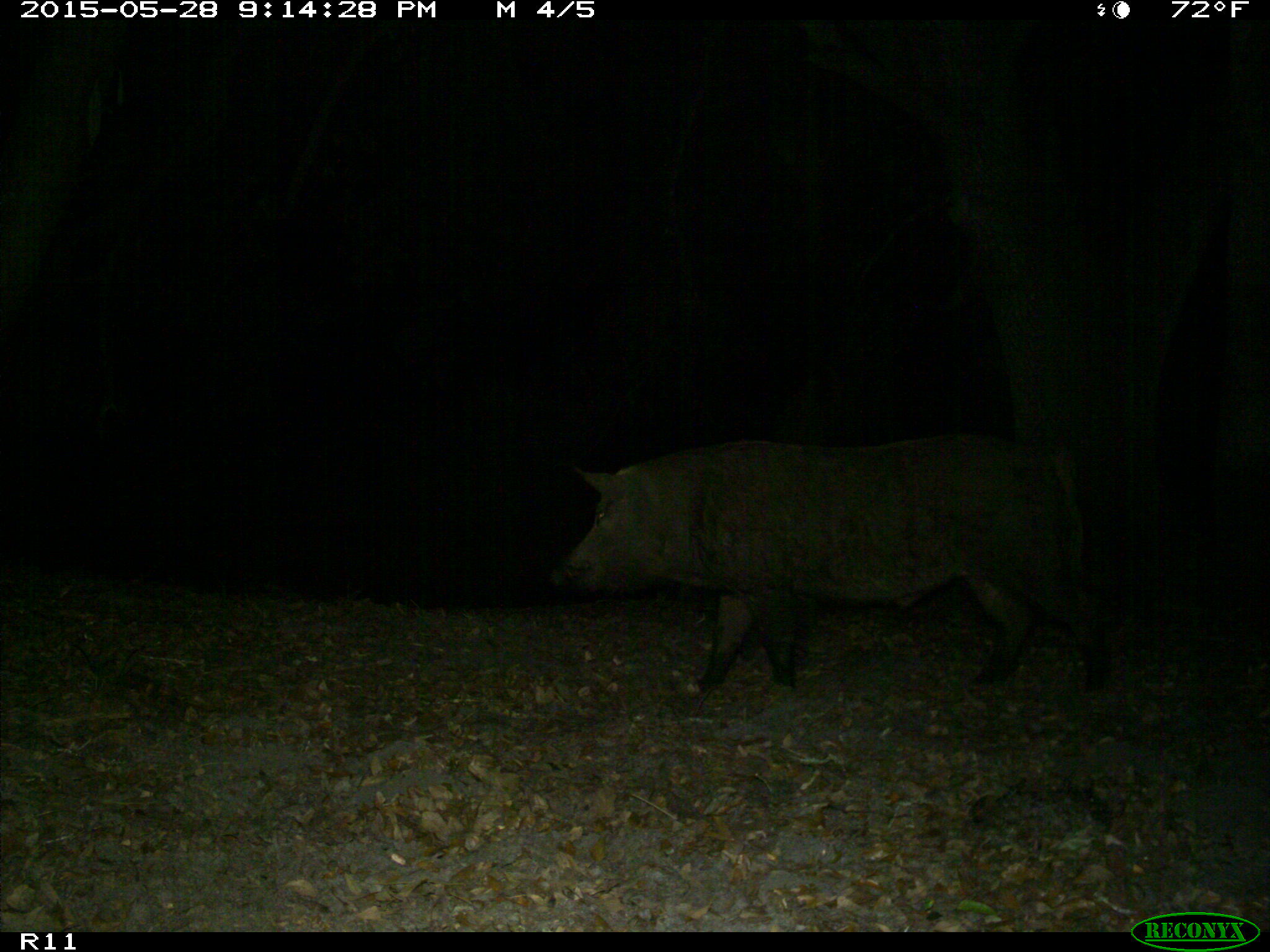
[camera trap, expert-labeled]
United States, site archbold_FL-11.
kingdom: Animalia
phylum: Chordata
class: Mammalia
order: Artiodactyla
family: Suidae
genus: Sus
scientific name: Sus scrofa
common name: wild boar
Sus scrofa (wild boar).